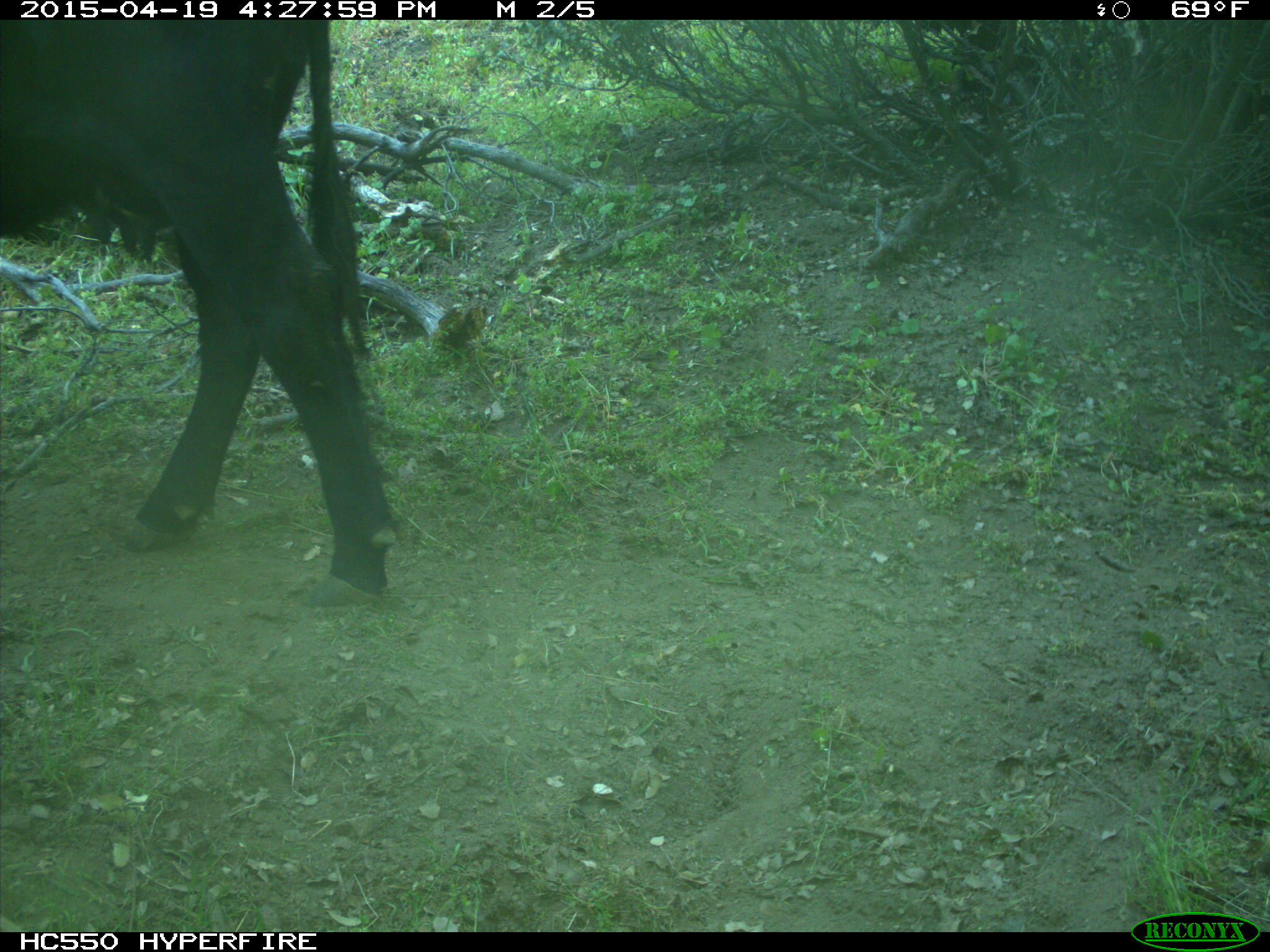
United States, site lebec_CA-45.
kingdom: Animalia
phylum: Chordata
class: Mammalia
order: Artiodactyla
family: Bovidae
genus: Bos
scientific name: Bos taurus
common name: domestic cow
Bos taurus (domestic cow).